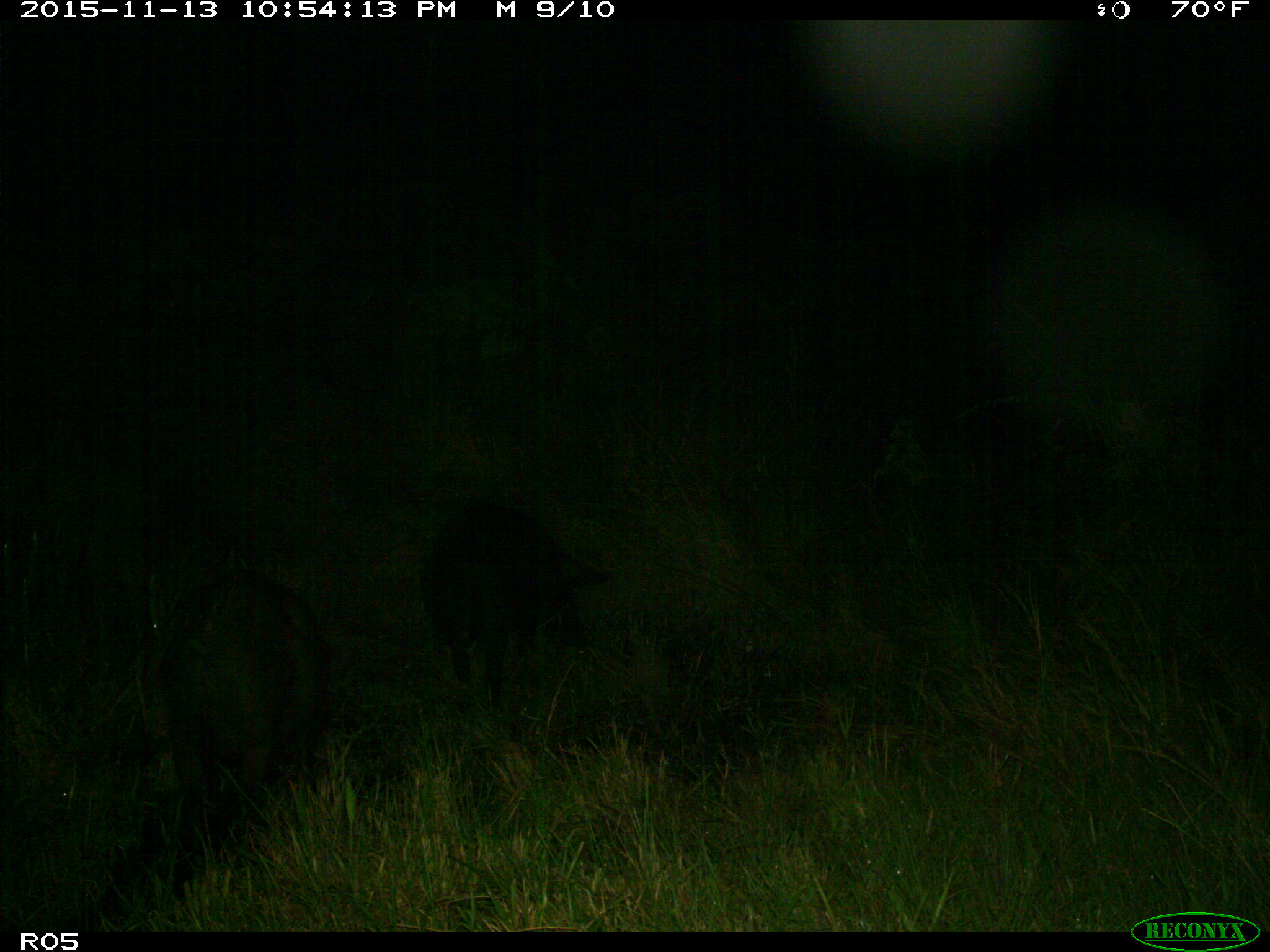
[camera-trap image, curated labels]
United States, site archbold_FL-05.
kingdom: Animalia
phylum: Chordata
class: Mammalia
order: Artiodactyla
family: Suidae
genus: Sus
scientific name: Sus scrofa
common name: wild boar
Sus scrofa (wild boar).